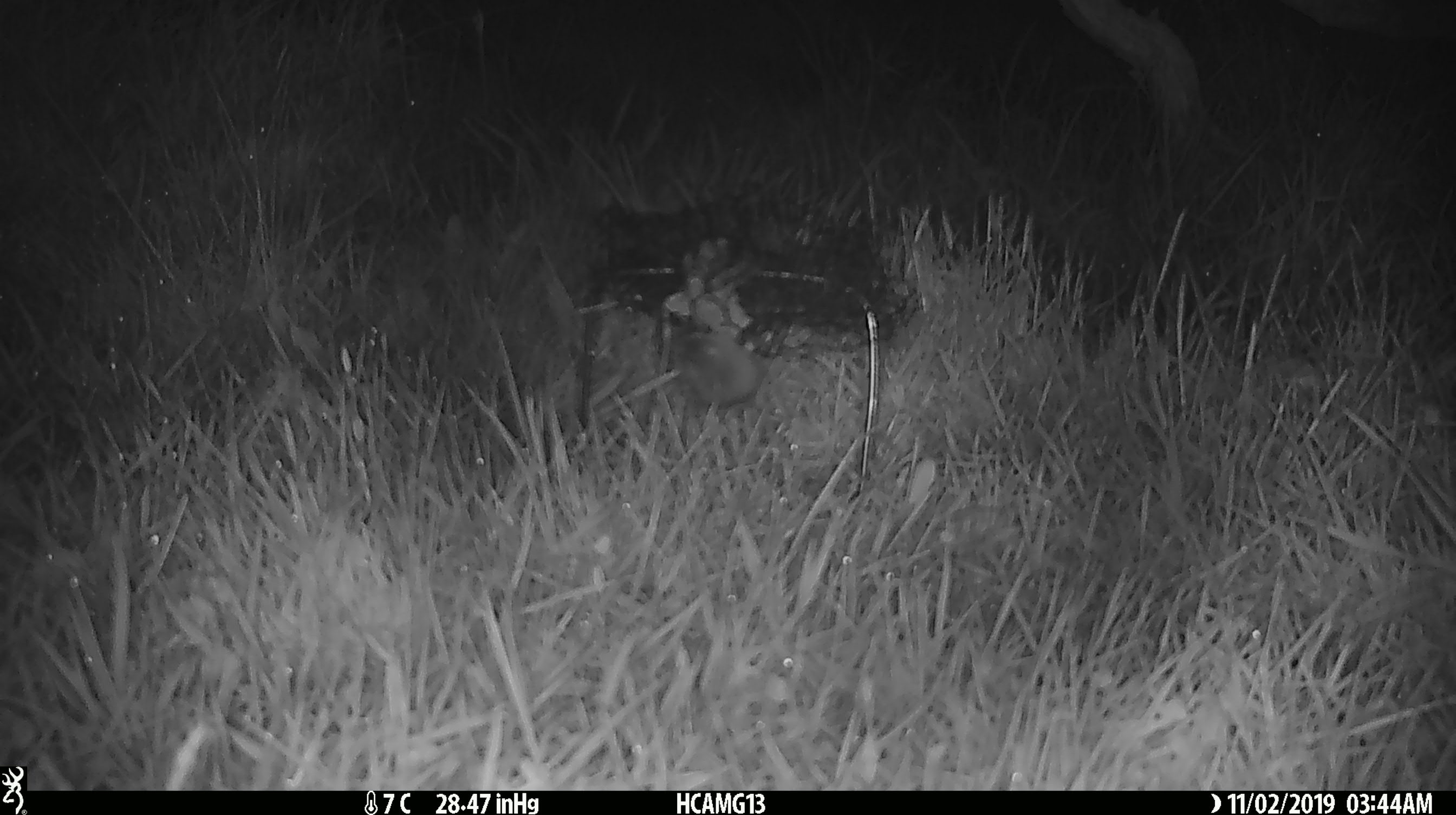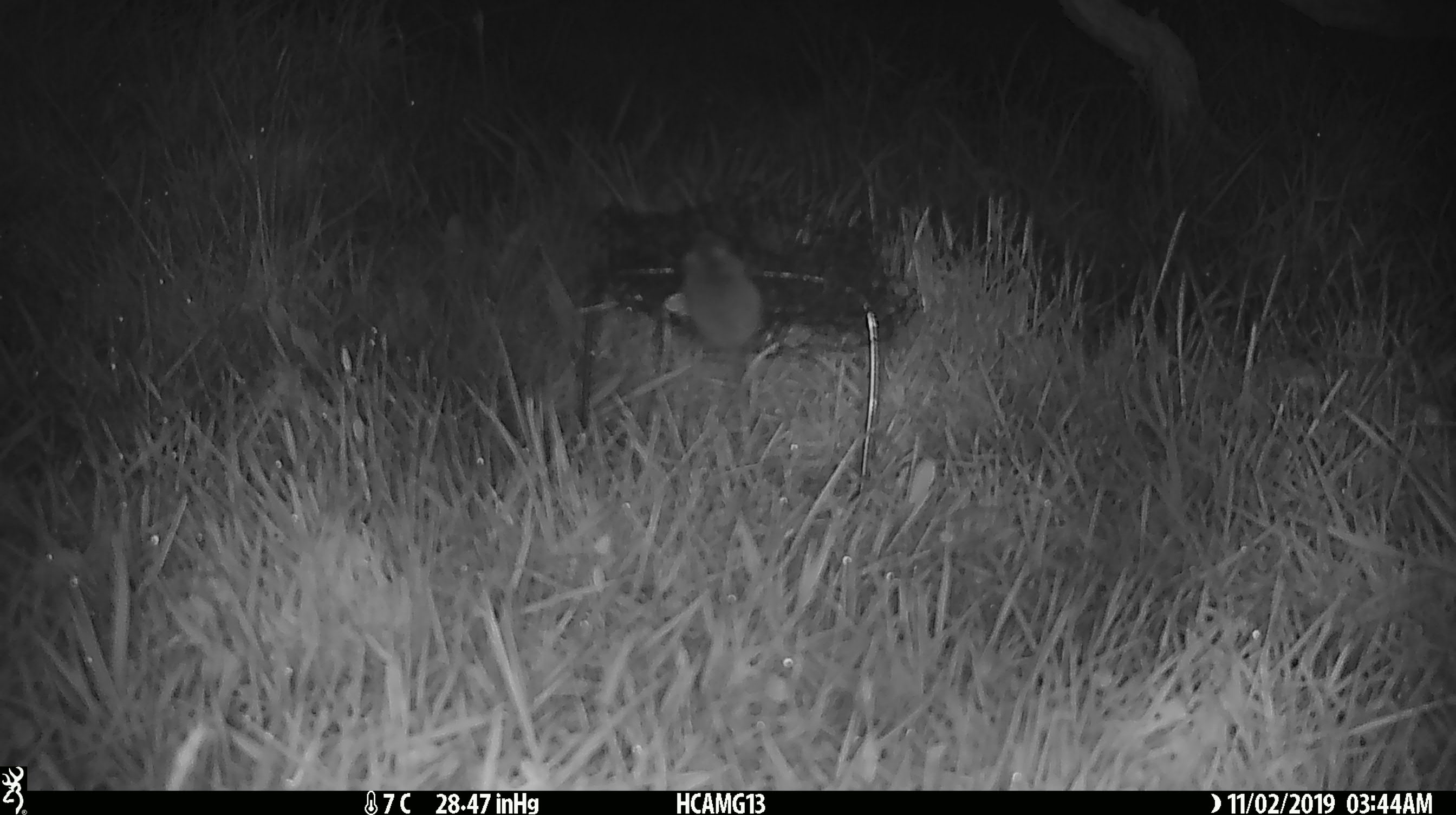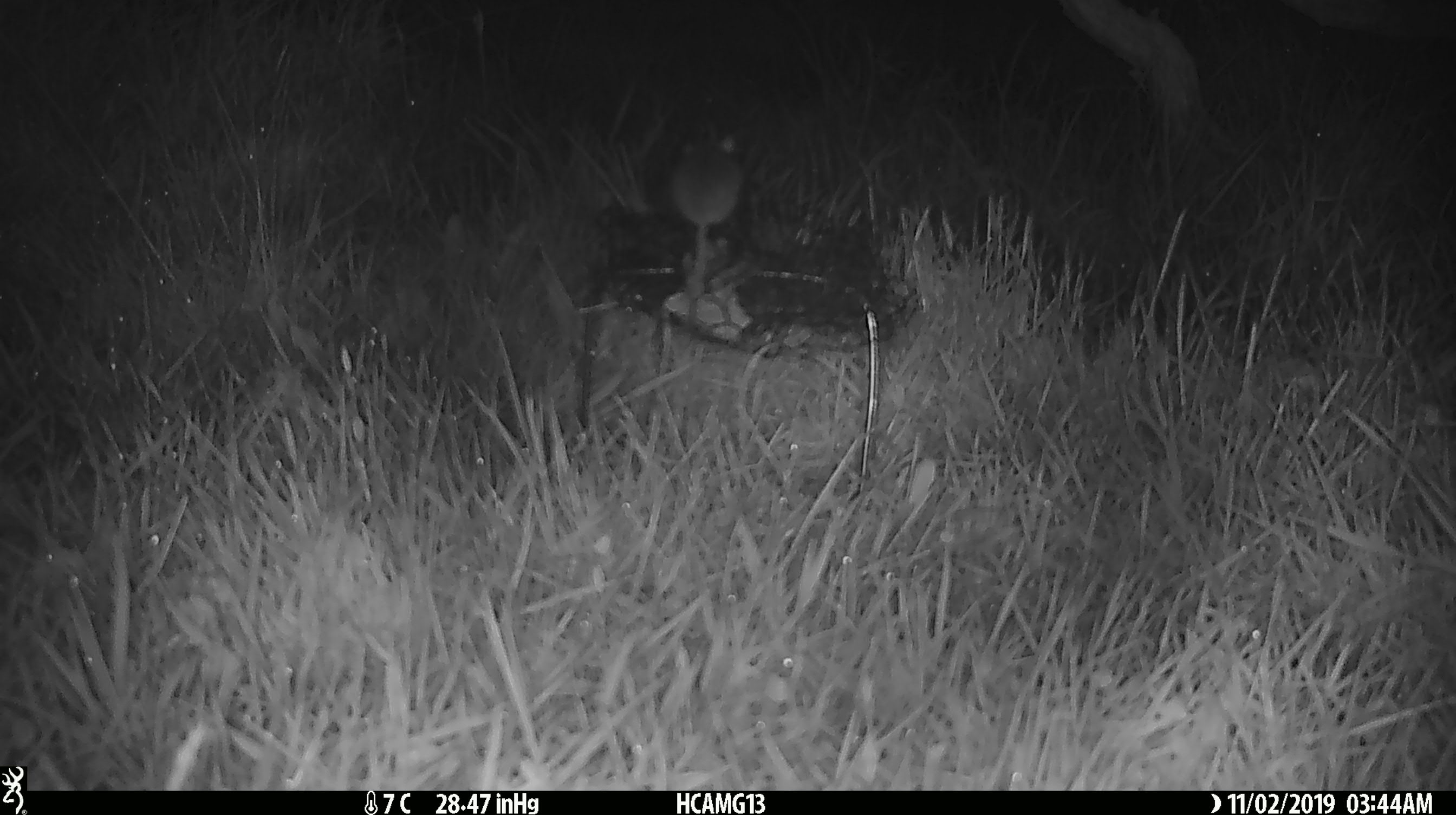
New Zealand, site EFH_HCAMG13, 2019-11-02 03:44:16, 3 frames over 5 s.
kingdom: Animalia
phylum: Chordata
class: Mammalia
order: Rodentia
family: Muridae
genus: Mus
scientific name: Mus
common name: mouse